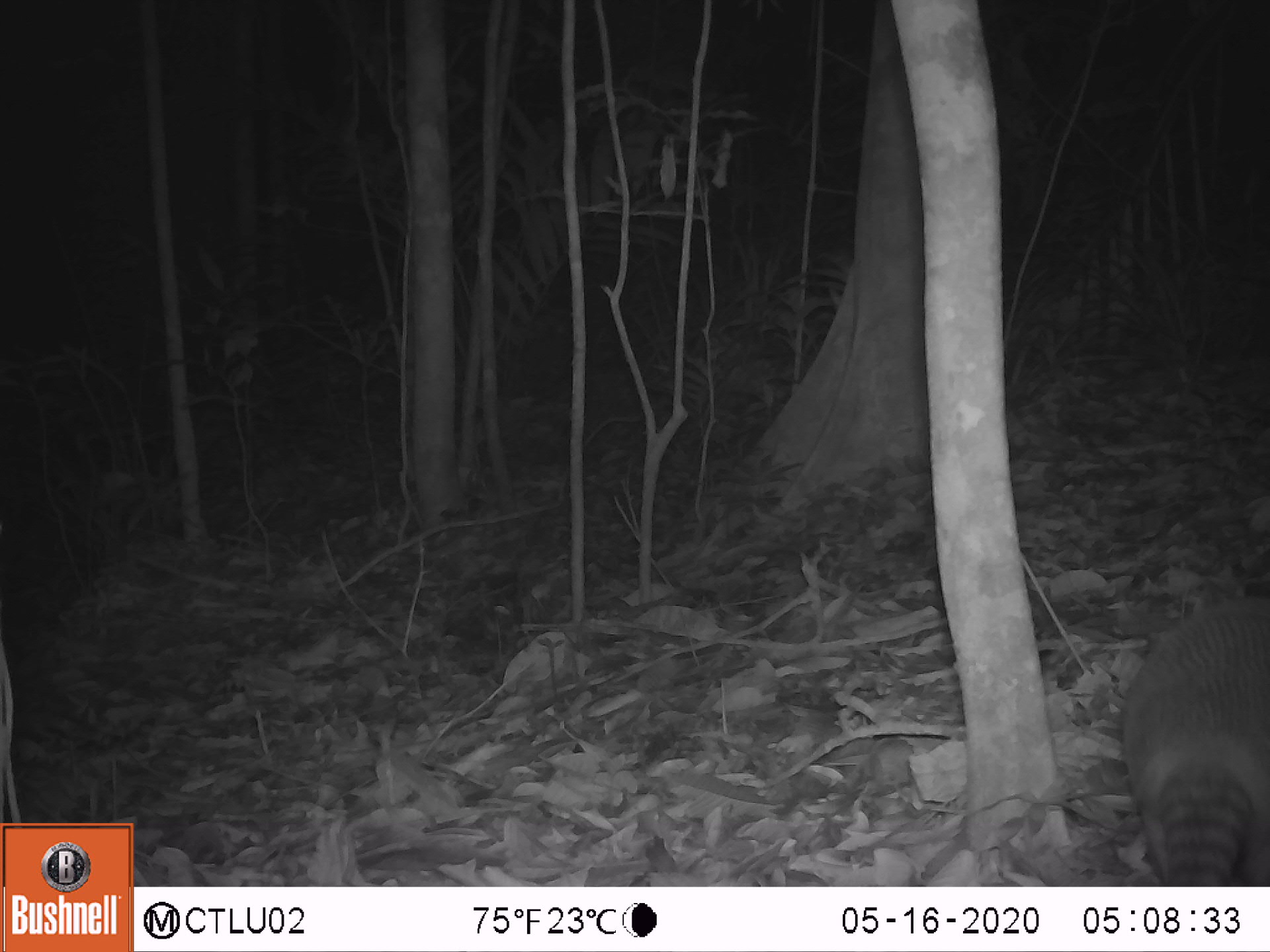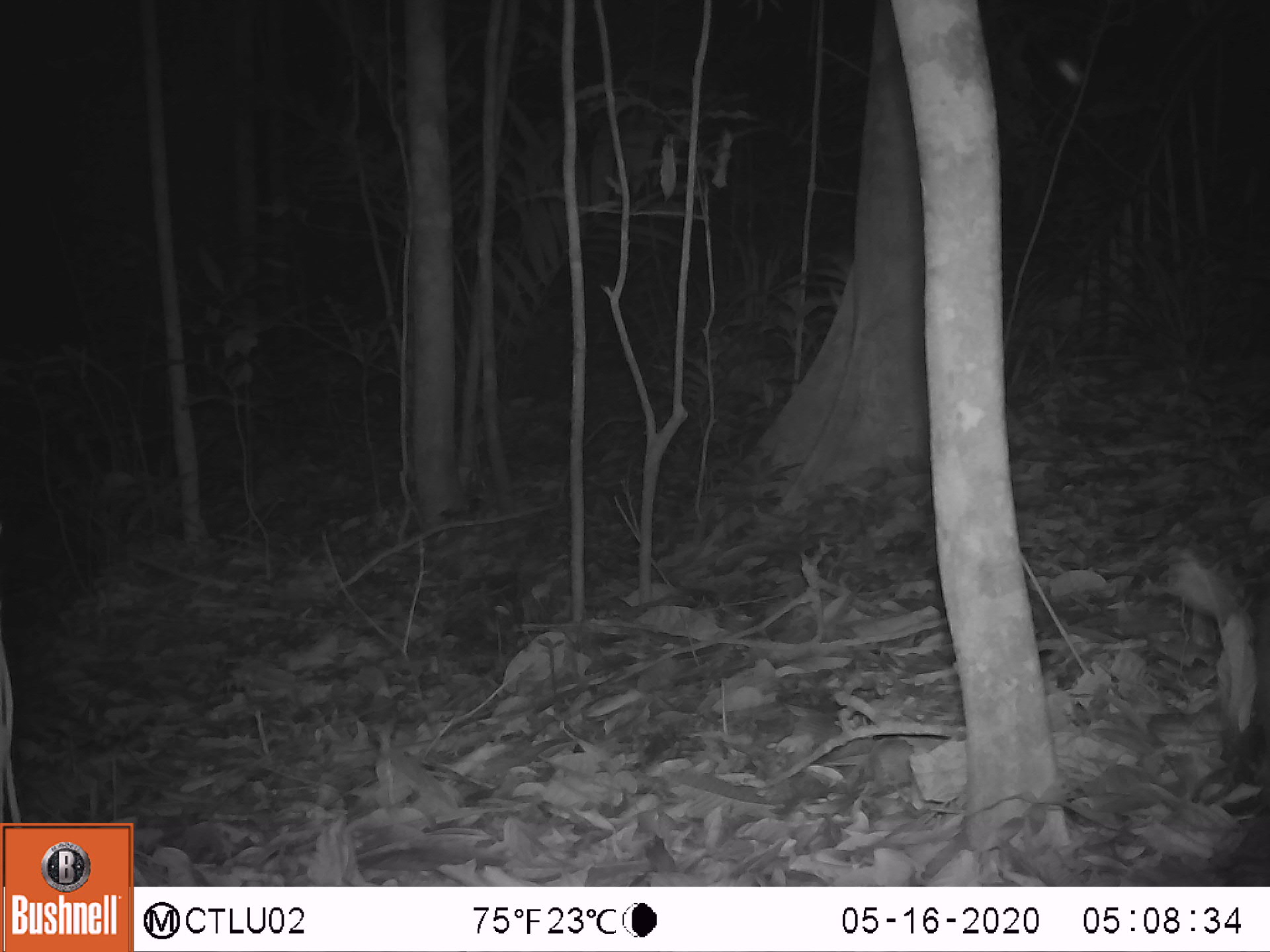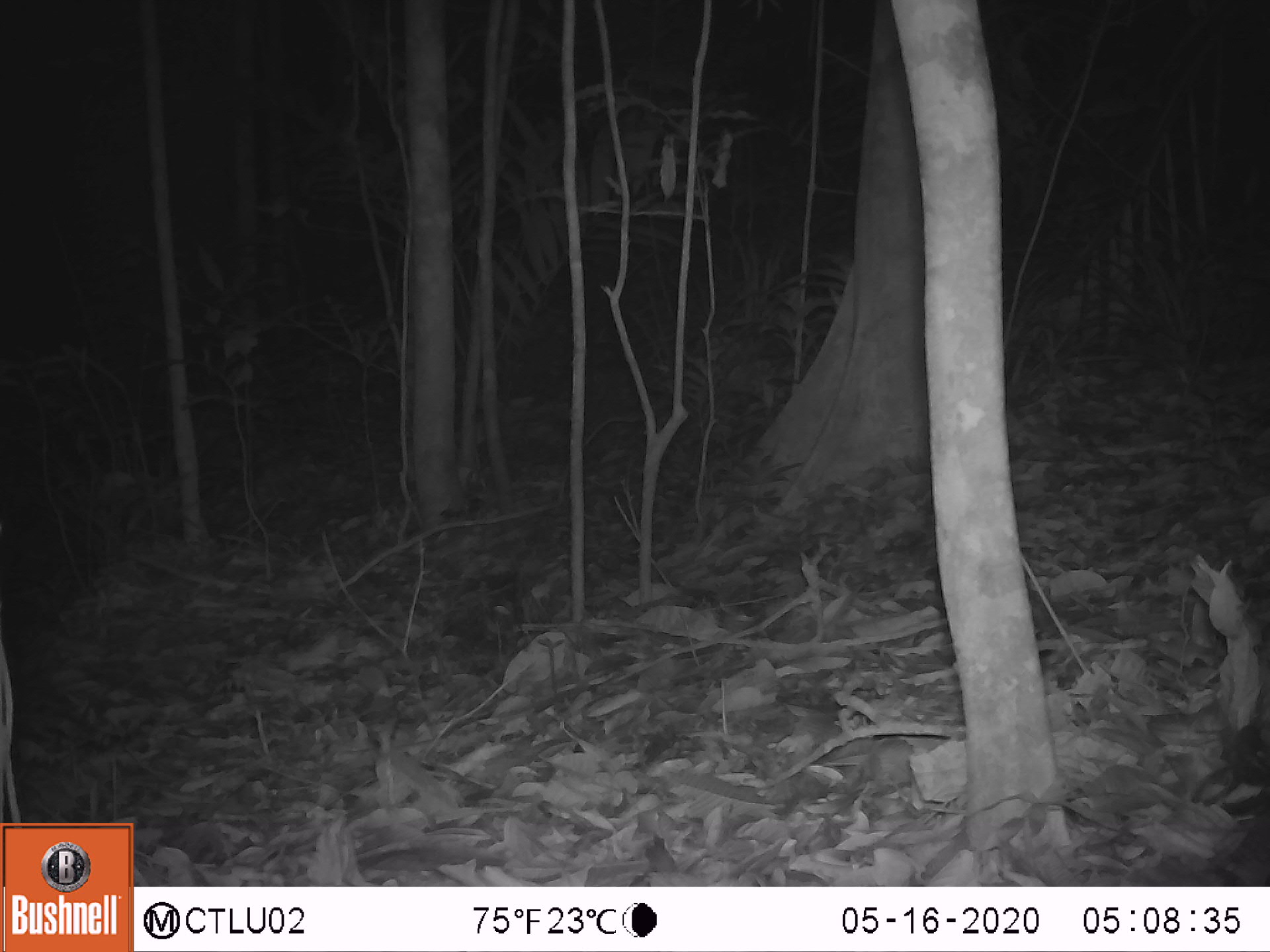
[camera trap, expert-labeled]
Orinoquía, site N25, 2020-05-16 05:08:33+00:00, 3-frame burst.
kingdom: Animalia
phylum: Chordata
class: Mammalia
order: Cingulata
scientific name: Cingulata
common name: armadillo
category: unknown armadillo